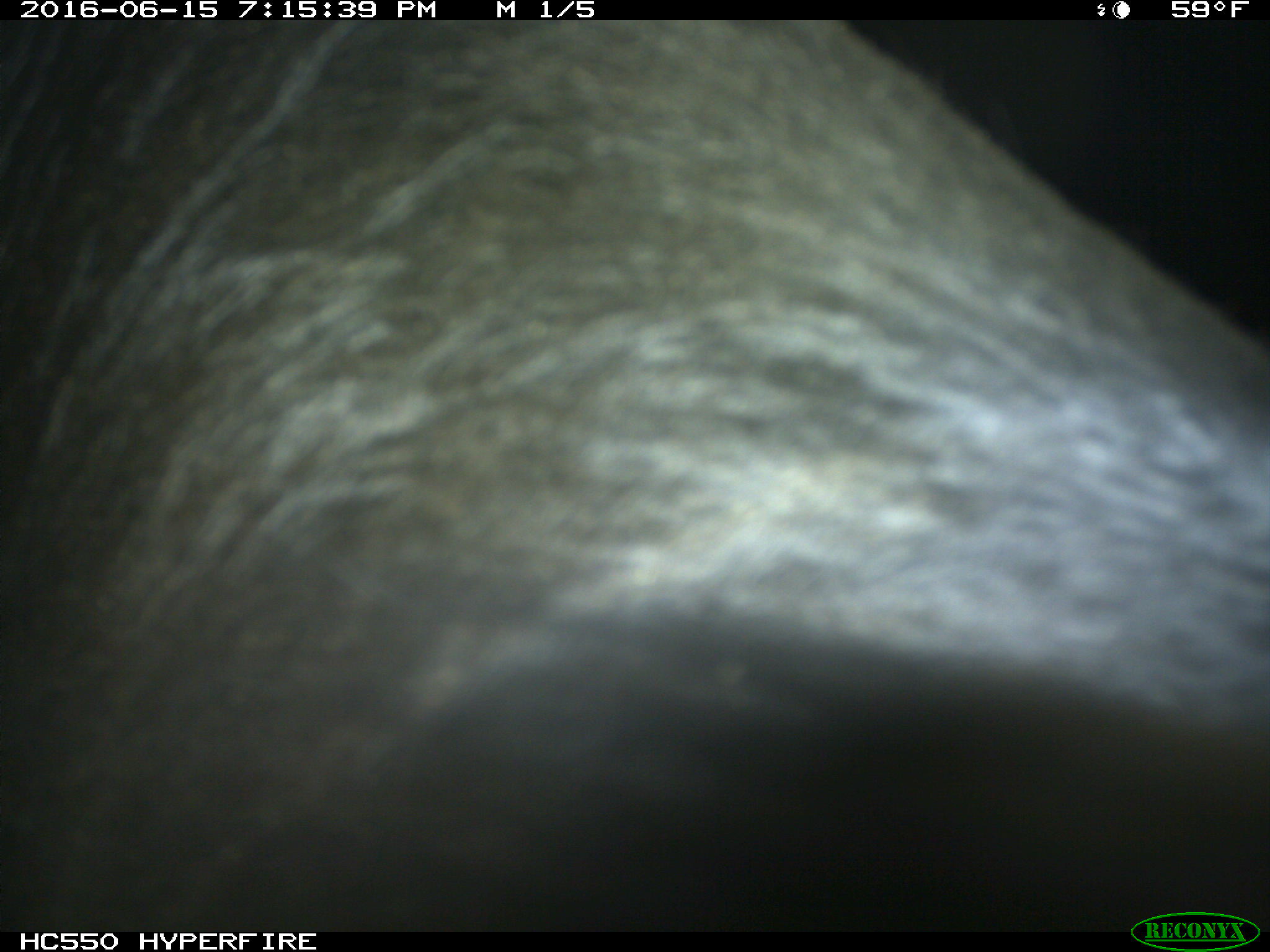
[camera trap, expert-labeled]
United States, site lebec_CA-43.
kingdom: Animalia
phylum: Chordata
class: Mammalia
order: Artiodactyla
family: Bovidae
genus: Bos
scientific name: Bos taurus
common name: domestic cow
Bos taurus (domestic cow).